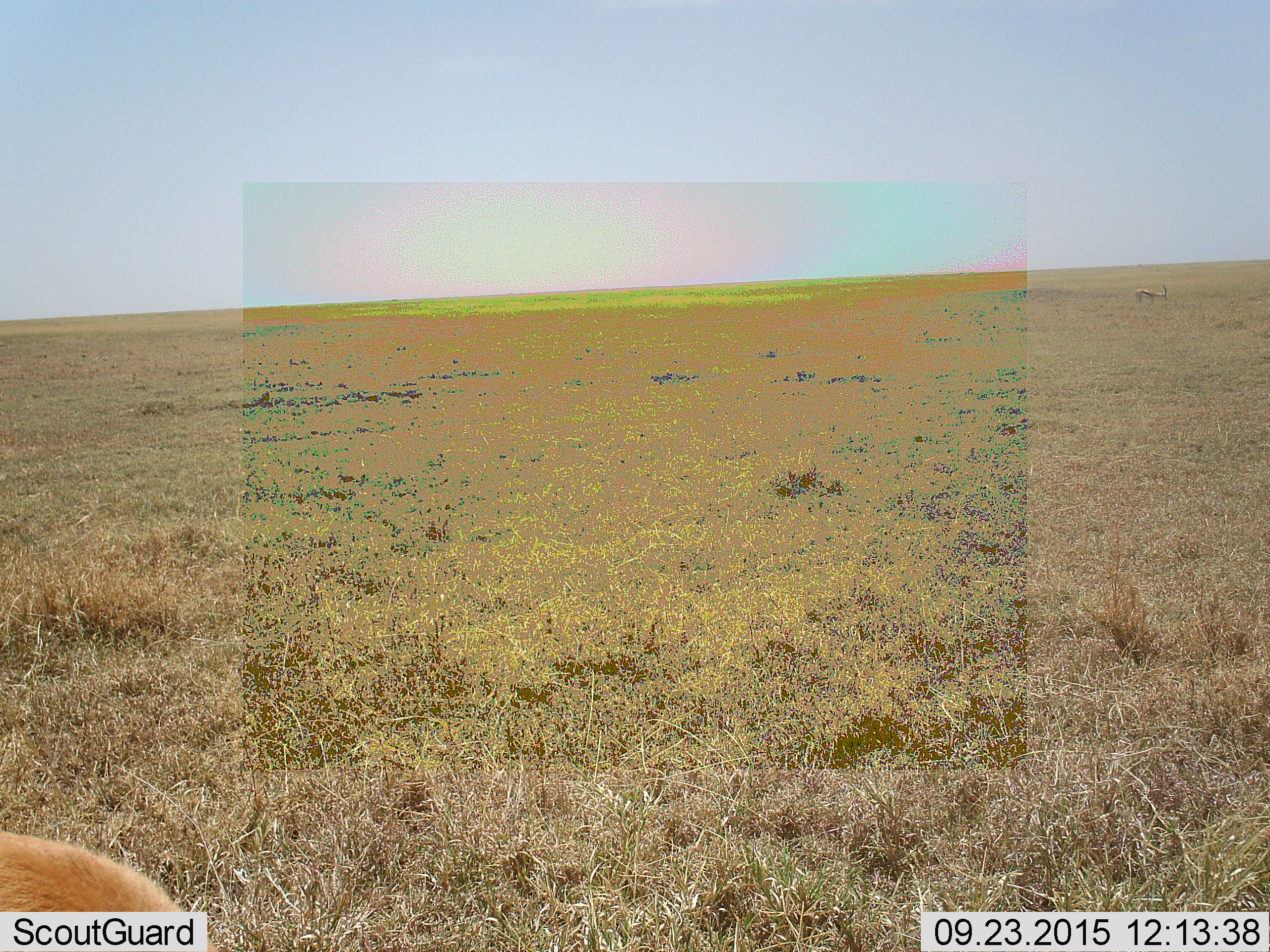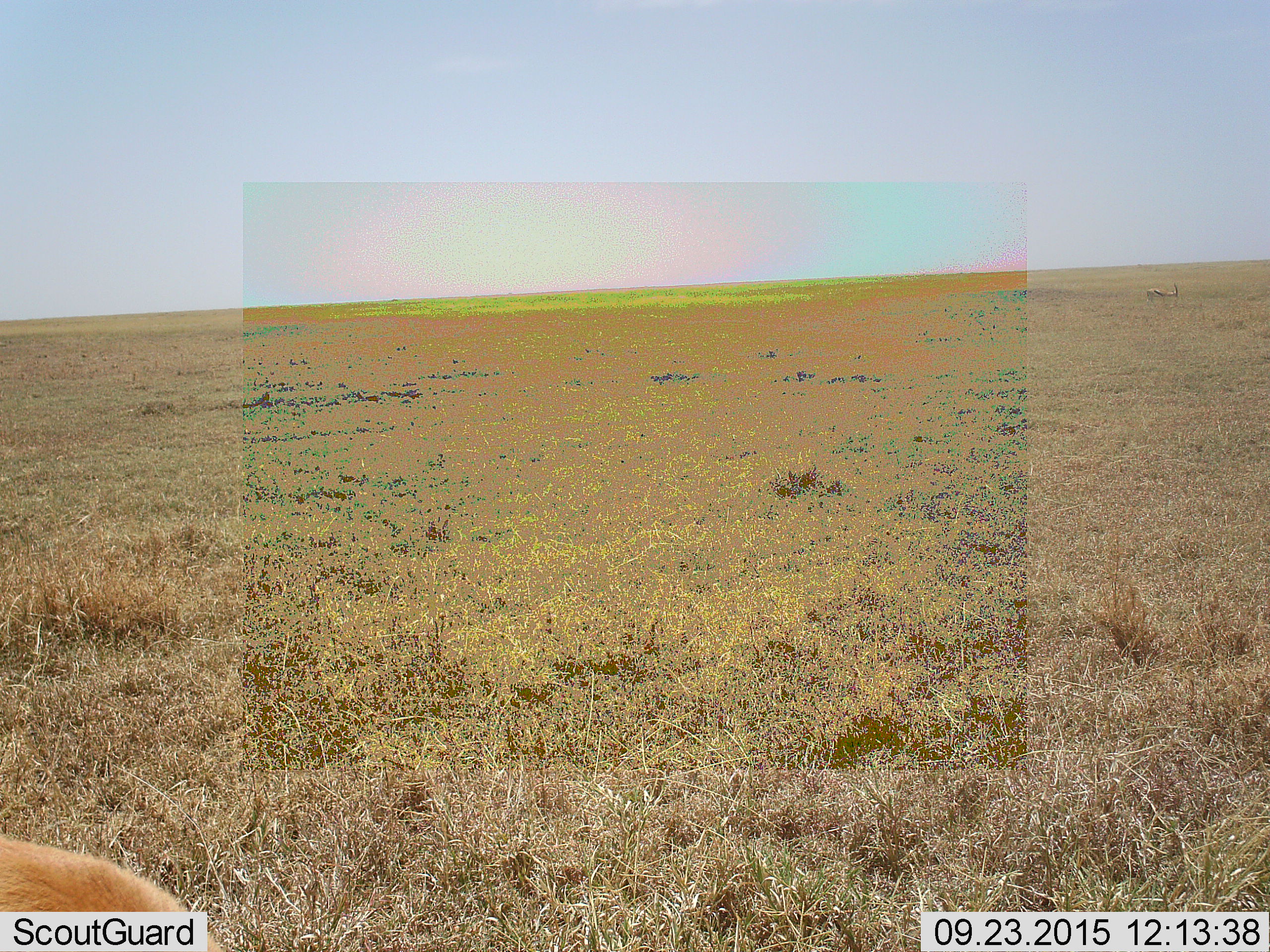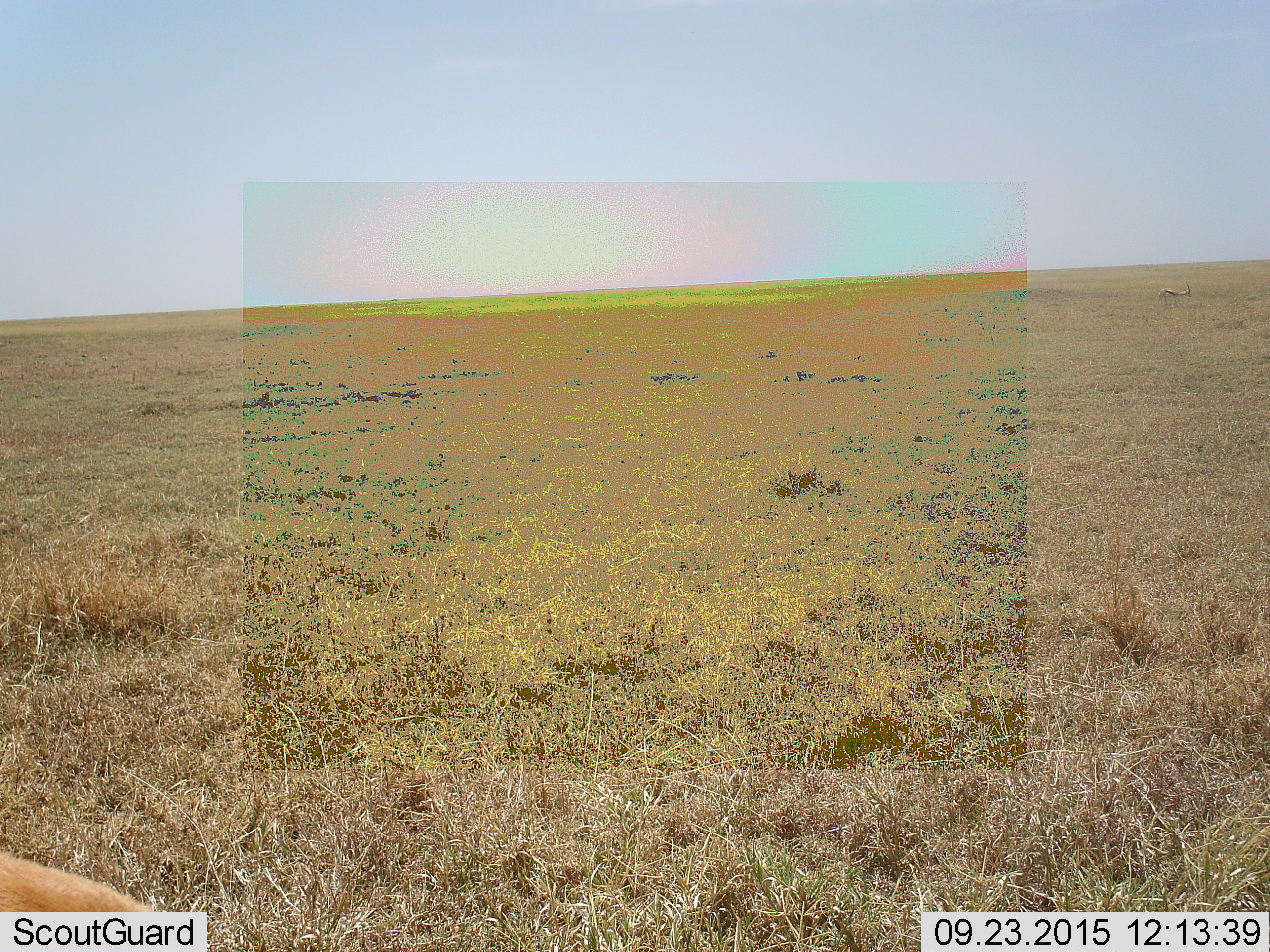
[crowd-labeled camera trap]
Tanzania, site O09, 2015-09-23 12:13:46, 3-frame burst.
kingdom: Animalia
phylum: Chordata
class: Mammalia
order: Artiodactyla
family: Bovidae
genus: Eudorcas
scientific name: Eudorcas thomsonii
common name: thomson's gazelle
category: gazellethomsons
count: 2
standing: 80%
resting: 0%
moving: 80%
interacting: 0%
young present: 0%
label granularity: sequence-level